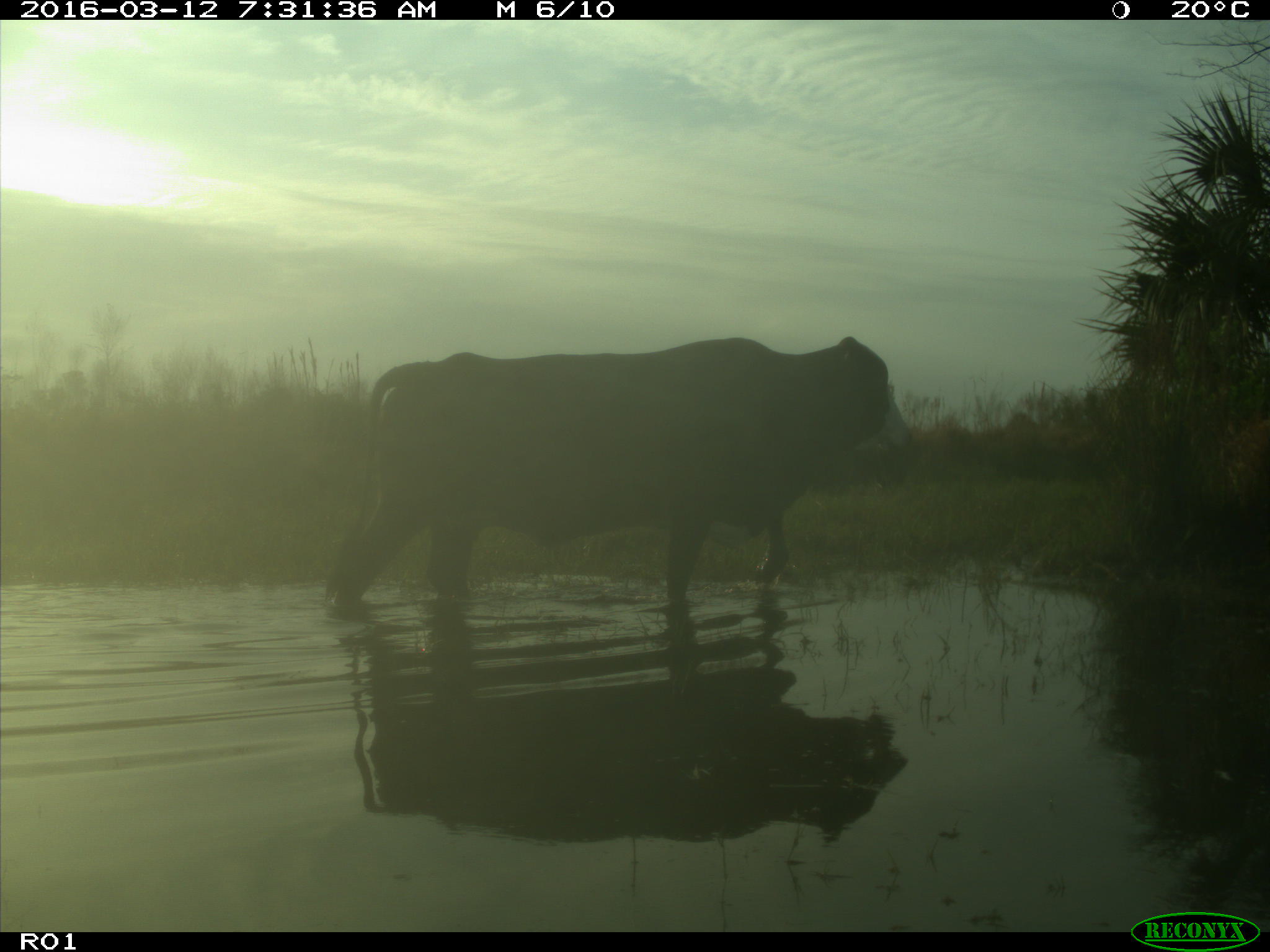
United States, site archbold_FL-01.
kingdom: Animalia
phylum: Chordata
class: Mammalia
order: Artiodactyla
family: Bovidae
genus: Bos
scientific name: Bos taurus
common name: domestic cow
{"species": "Bos taurus (domestic cow)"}